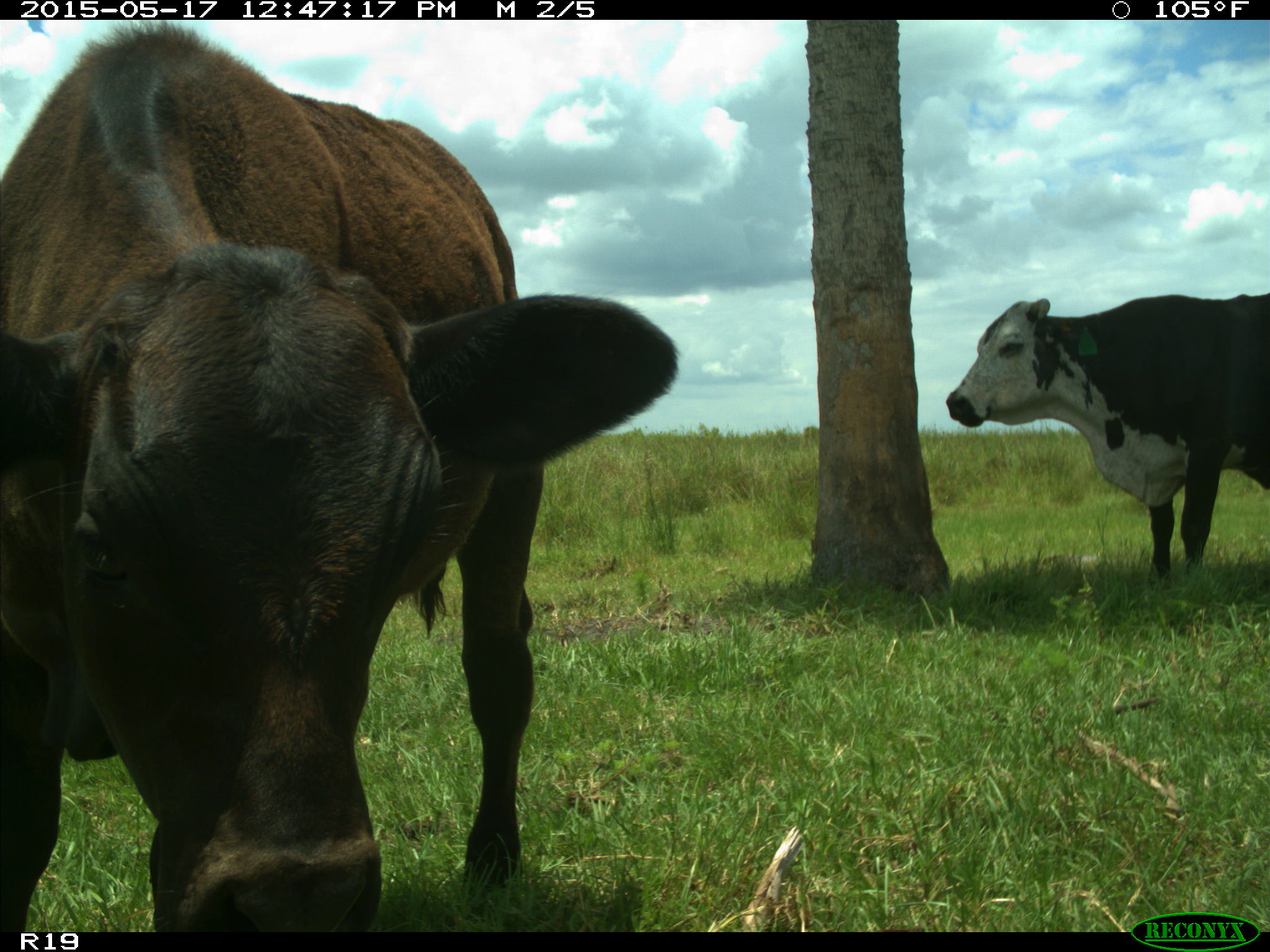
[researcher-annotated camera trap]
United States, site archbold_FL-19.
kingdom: Animalia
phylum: Chordata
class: Mammalia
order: Artiodactyla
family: Bovidae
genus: Bos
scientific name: Bos taurus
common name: domestic cow